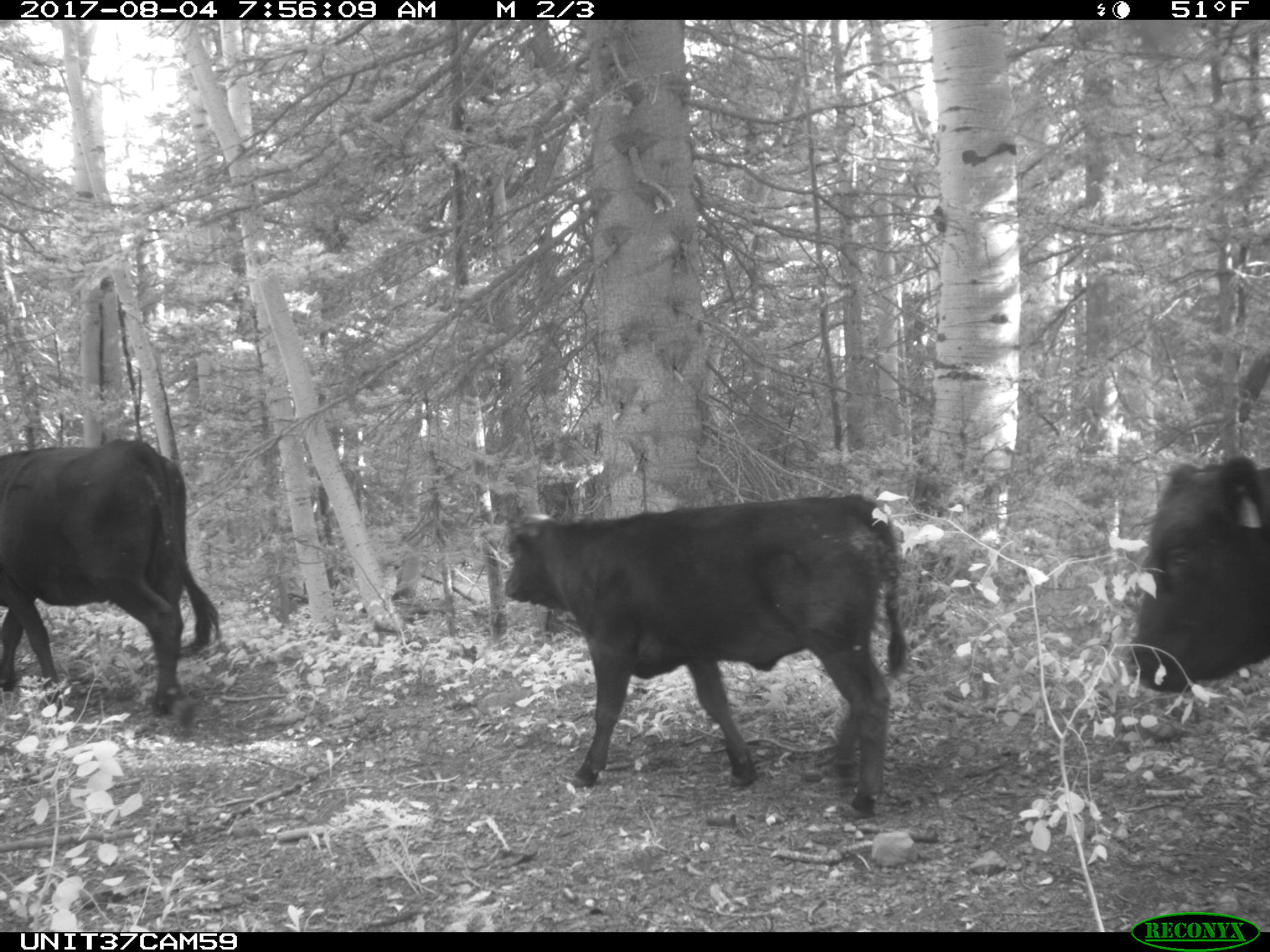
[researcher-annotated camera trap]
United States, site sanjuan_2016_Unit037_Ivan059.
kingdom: Animalia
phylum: Chordata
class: Mammalia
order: Artiodactyla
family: Bovidae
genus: Bos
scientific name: Bos taurus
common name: domestic cow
Bos taurus (domestic cow).